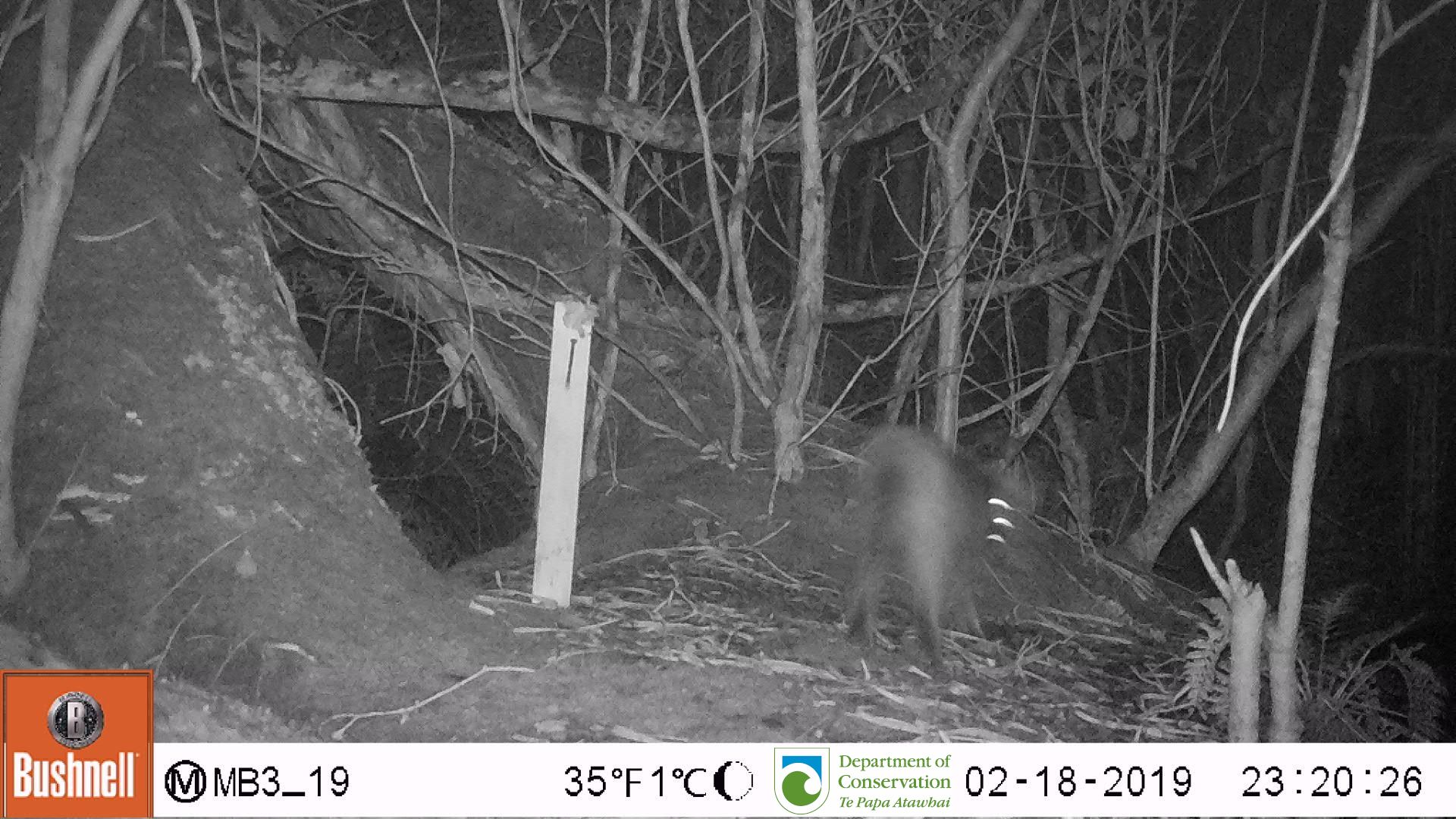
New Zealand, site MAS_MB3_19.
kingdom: Animalia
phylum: Chordata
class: Mammalia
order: Carnivora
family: Felidae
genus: Felis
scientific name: Felis catus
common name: domestic cat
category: cat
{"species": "cat (domestic cat) (Felis catus)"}